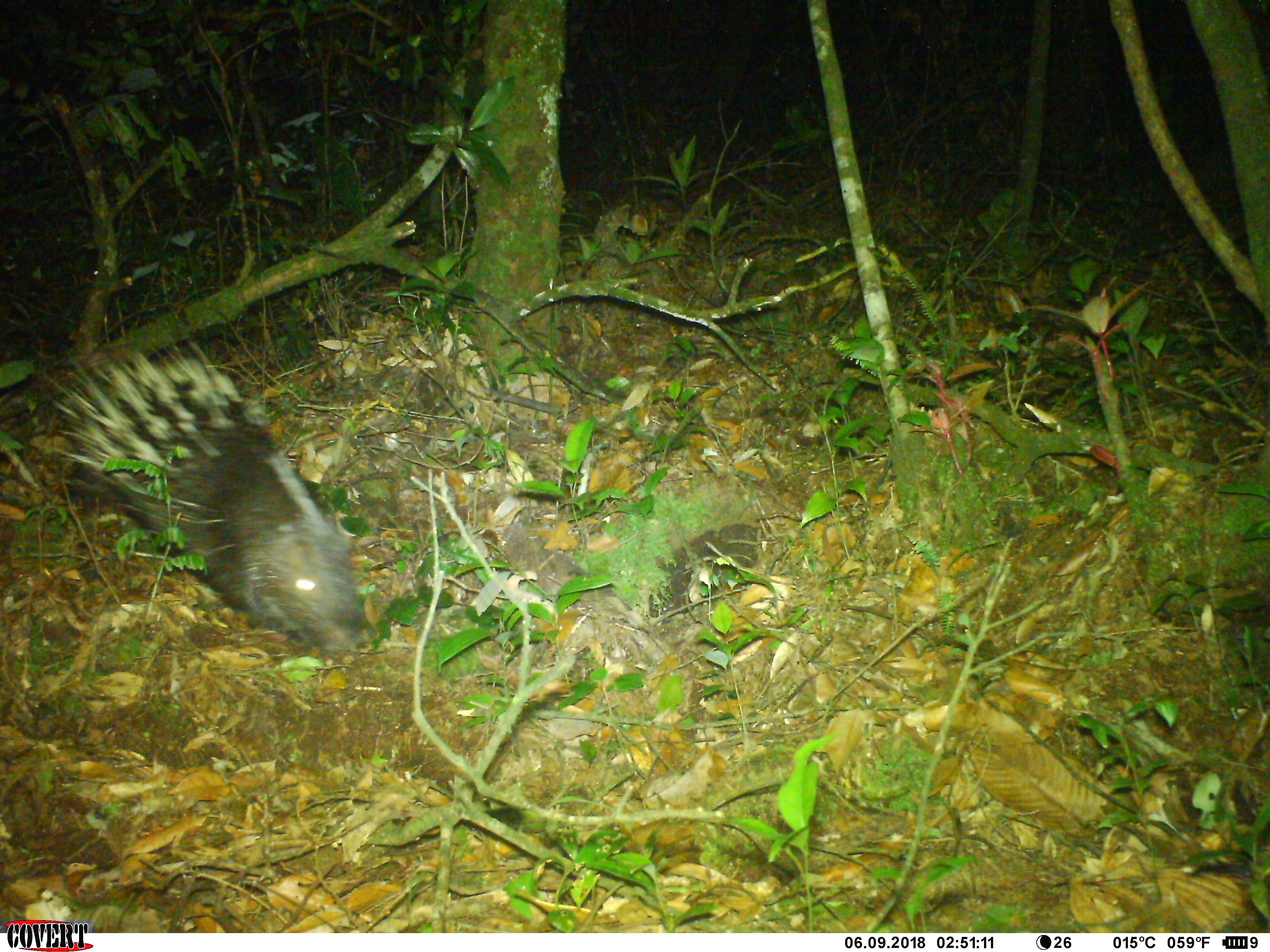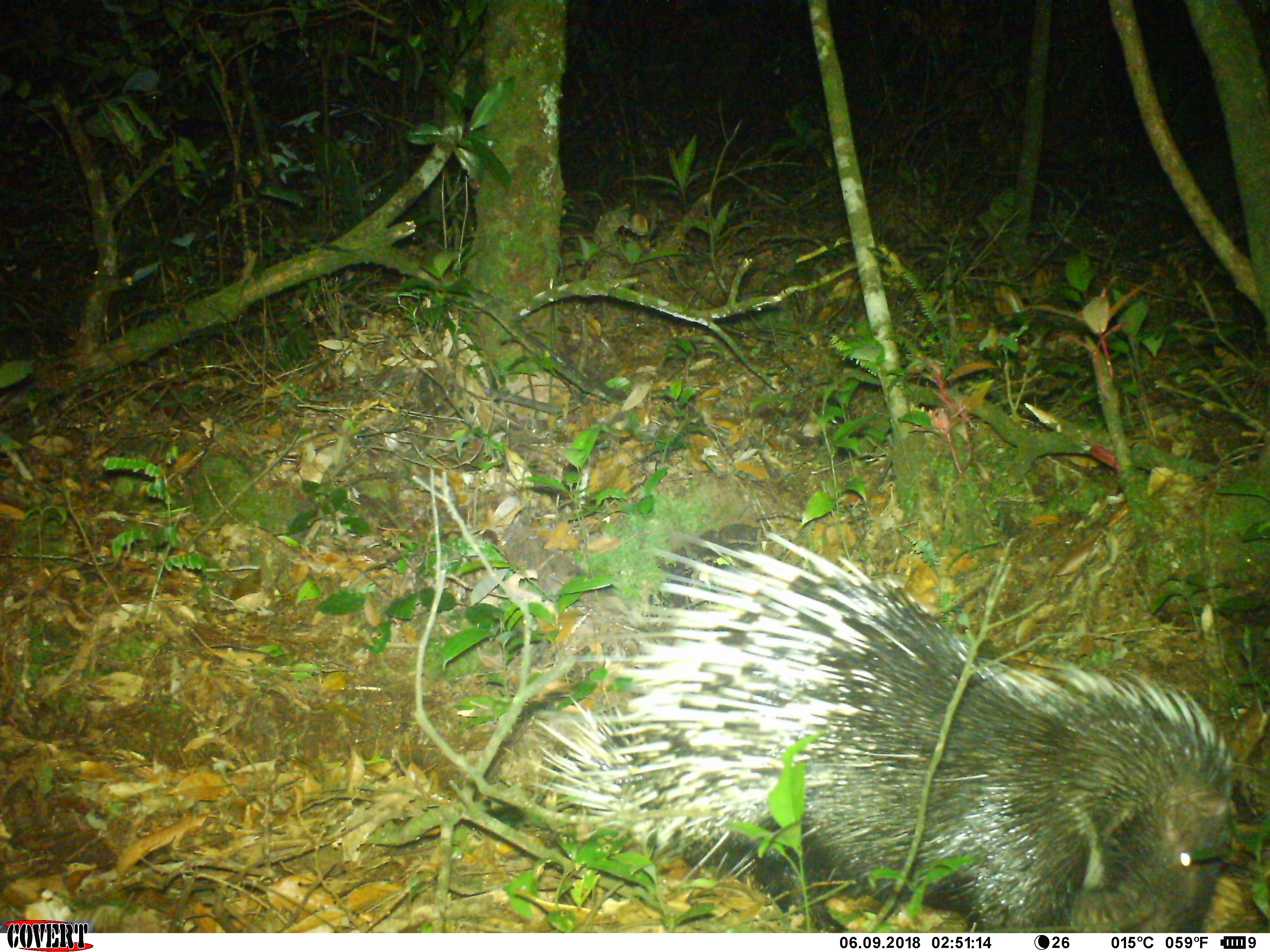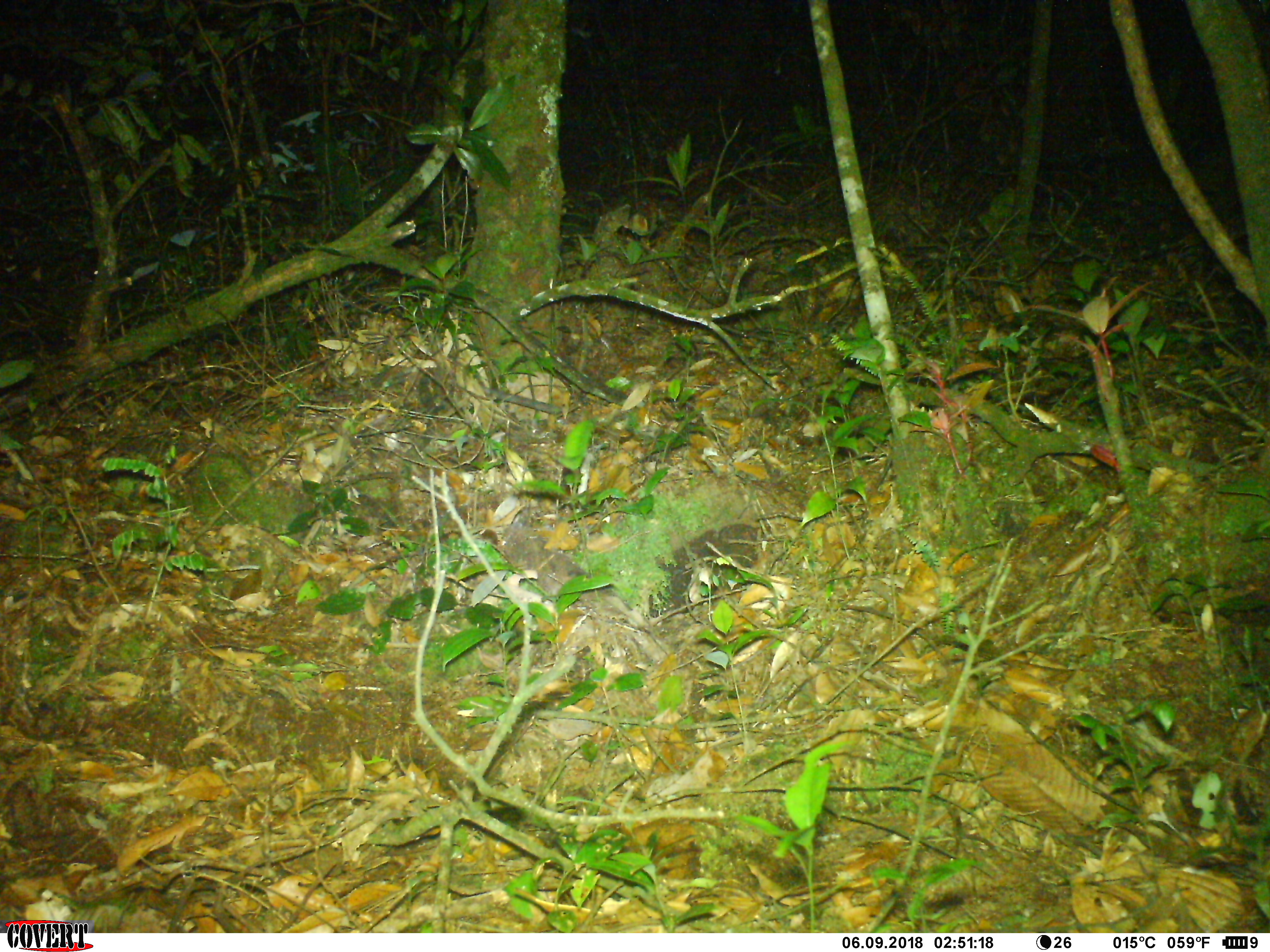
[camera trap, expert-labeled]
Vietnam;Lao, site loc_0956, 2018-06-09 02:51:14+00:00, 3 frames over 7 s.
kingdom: Animalia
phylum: Chordata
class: Mammalia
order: Rodentia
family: Hystricidae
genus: Hystrix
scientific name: Hystrix brachyura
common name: malayan porcupine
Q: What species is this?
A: Malayan porcupine (Hystrix brachyura).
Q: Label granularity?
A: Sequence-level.